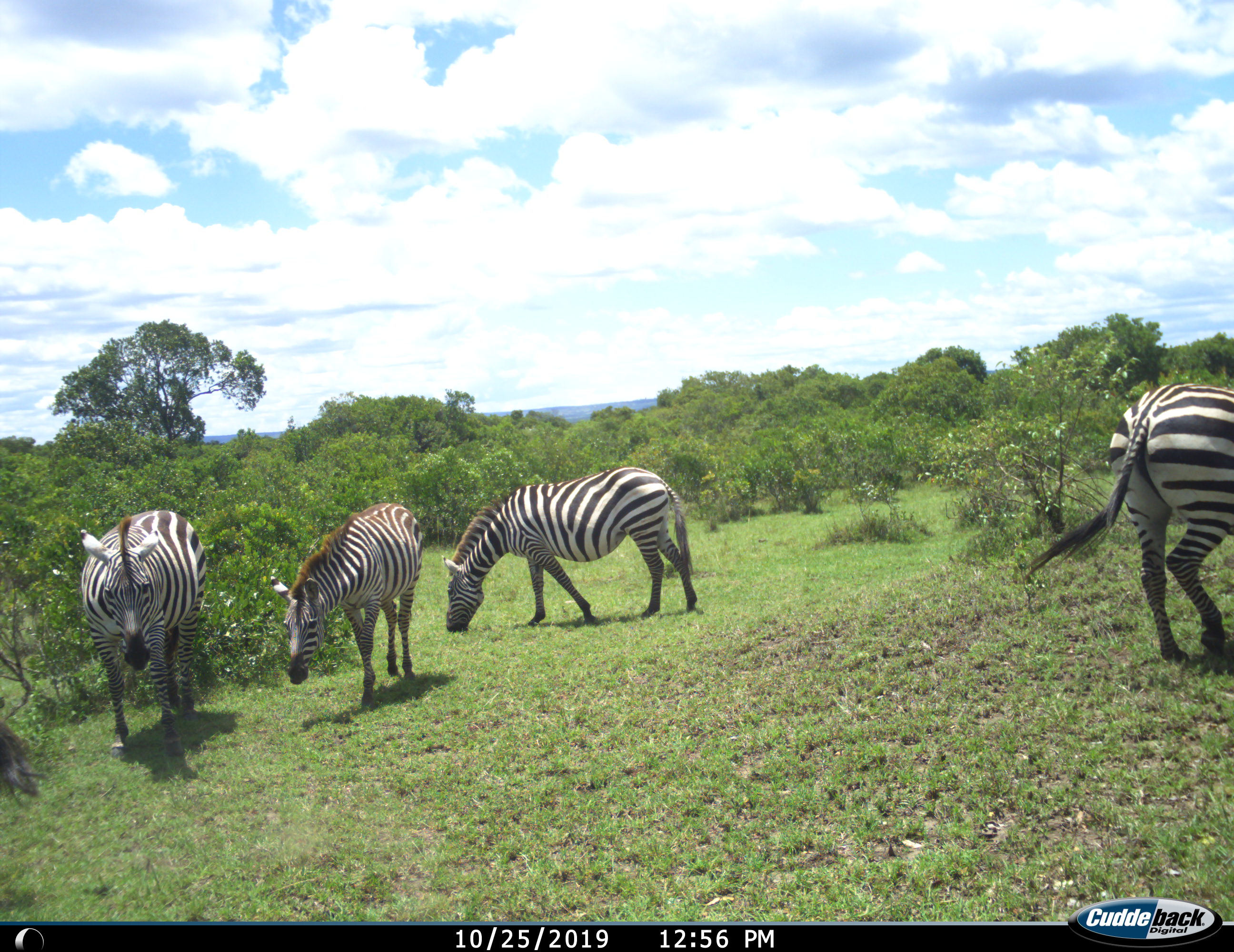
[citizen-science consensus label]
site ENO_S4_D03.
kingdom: Animalia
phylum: Chordata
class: Mammalia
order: Perissodactyla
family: Equidae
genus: Equus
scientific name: Equus quagga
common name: plains zebra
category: zebraplains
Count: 4.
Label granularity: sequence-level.